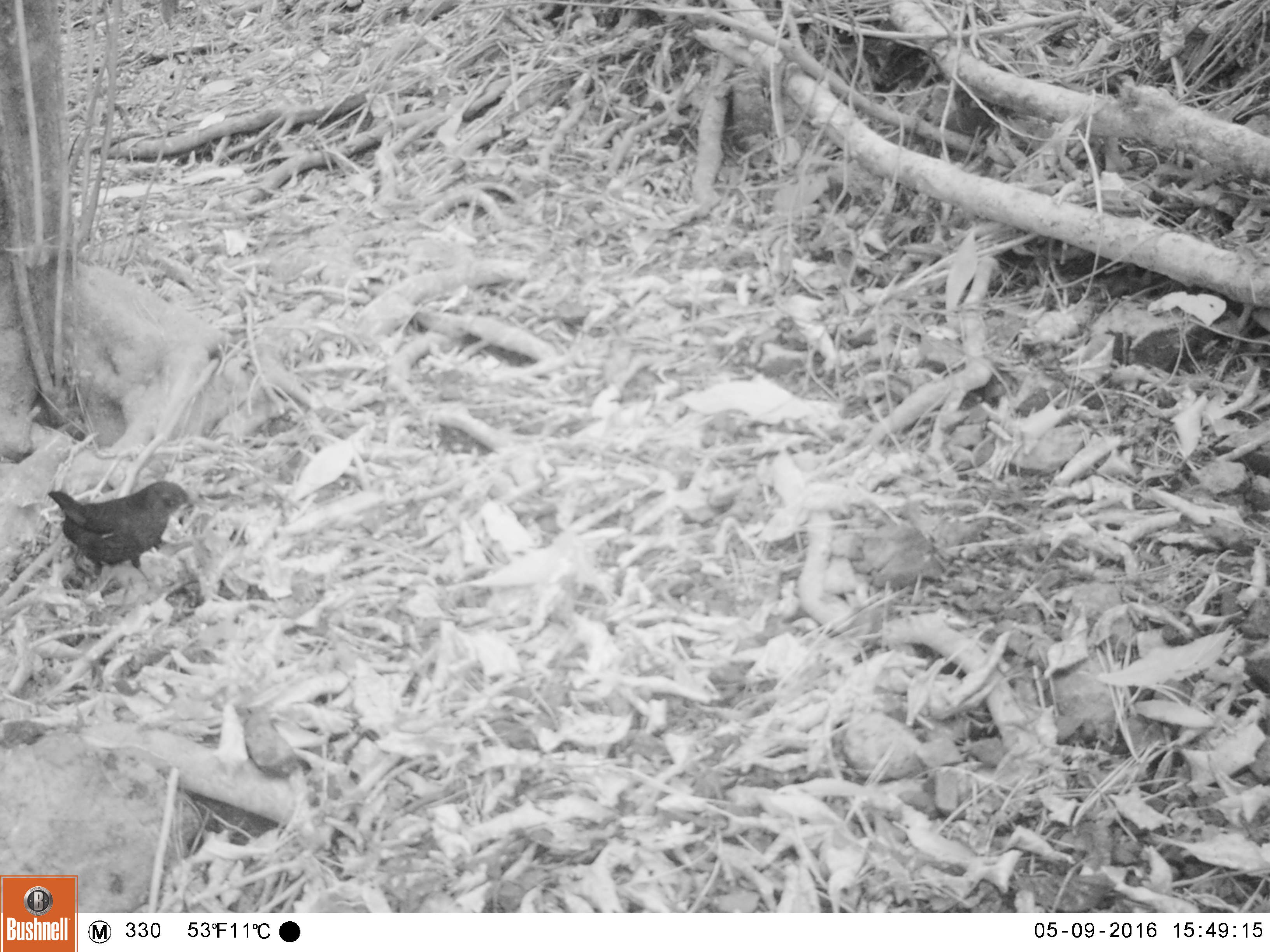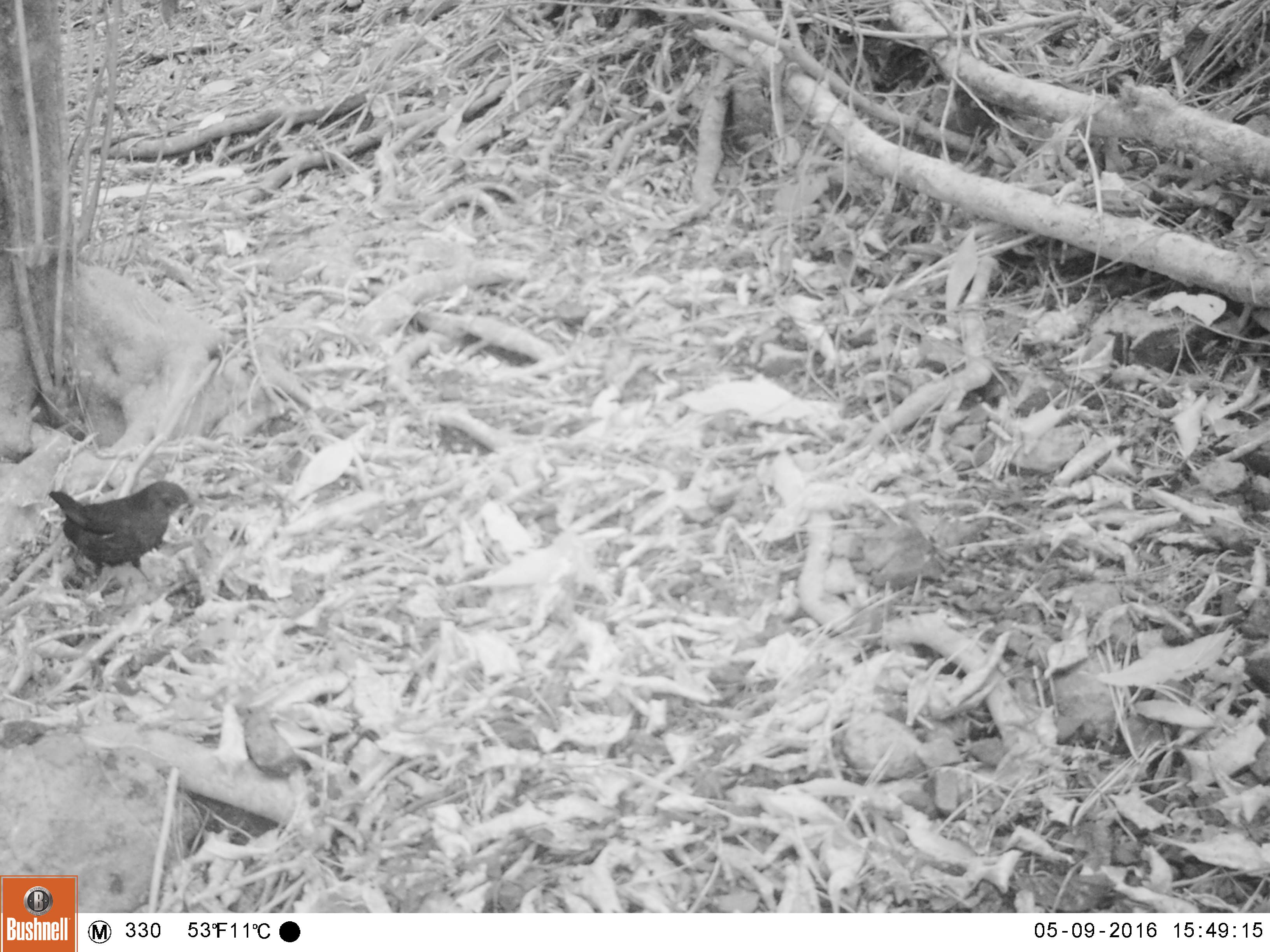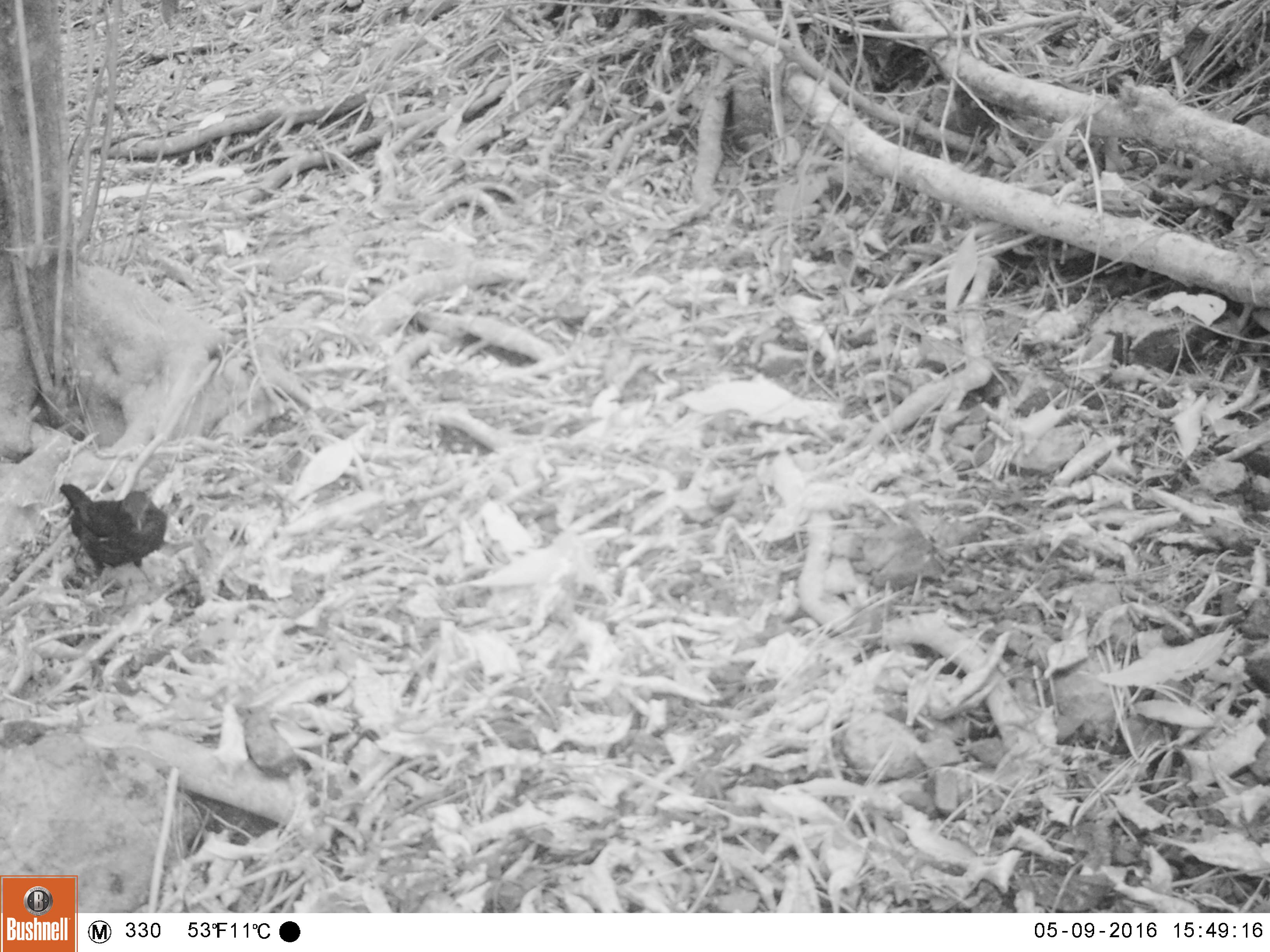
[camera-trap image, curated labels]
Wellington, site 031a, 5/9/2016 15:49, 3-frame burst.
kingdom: Animalia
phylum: Chordata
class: Aves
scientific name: Aves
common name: bird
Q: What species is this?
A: Bird (Aves).